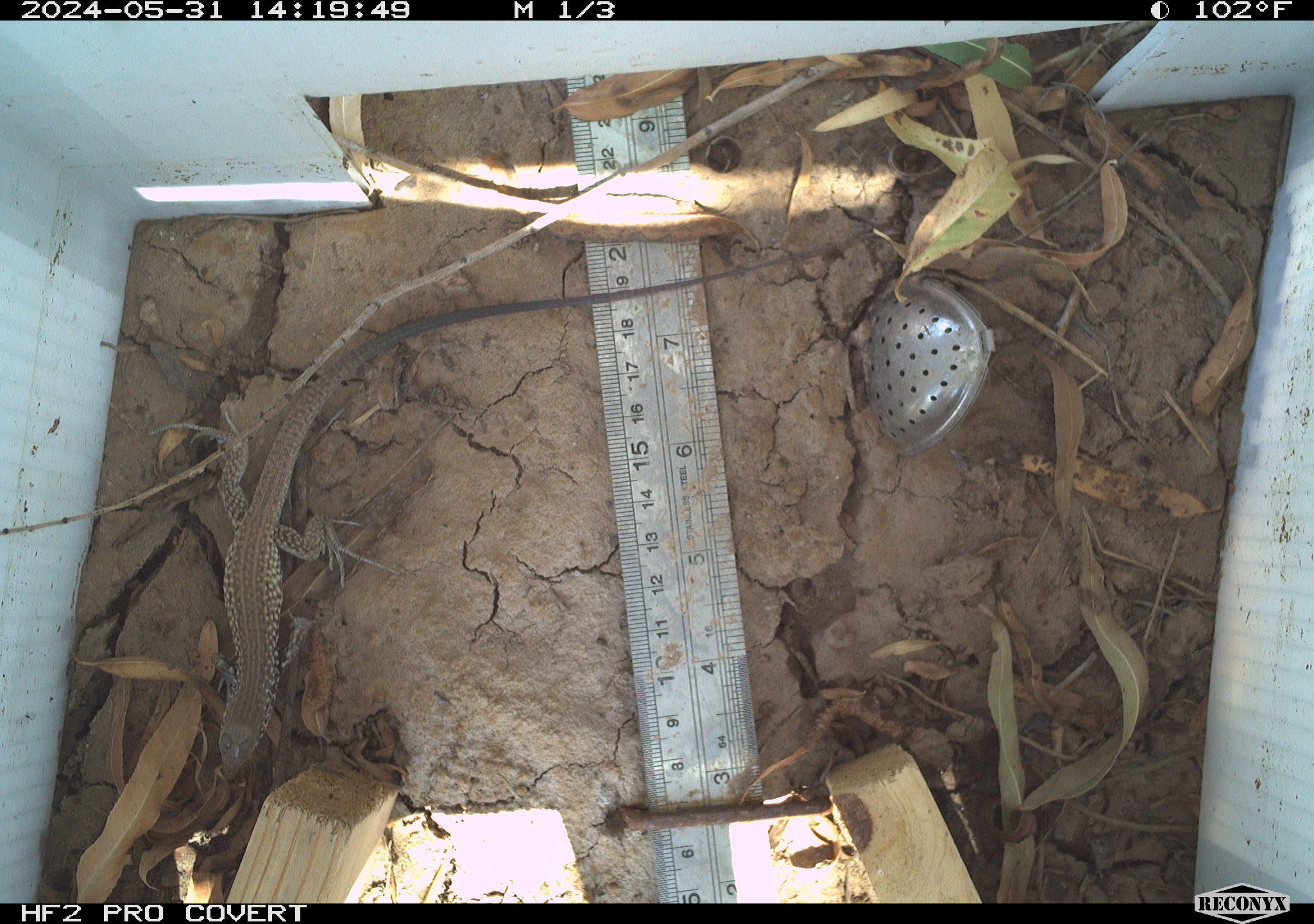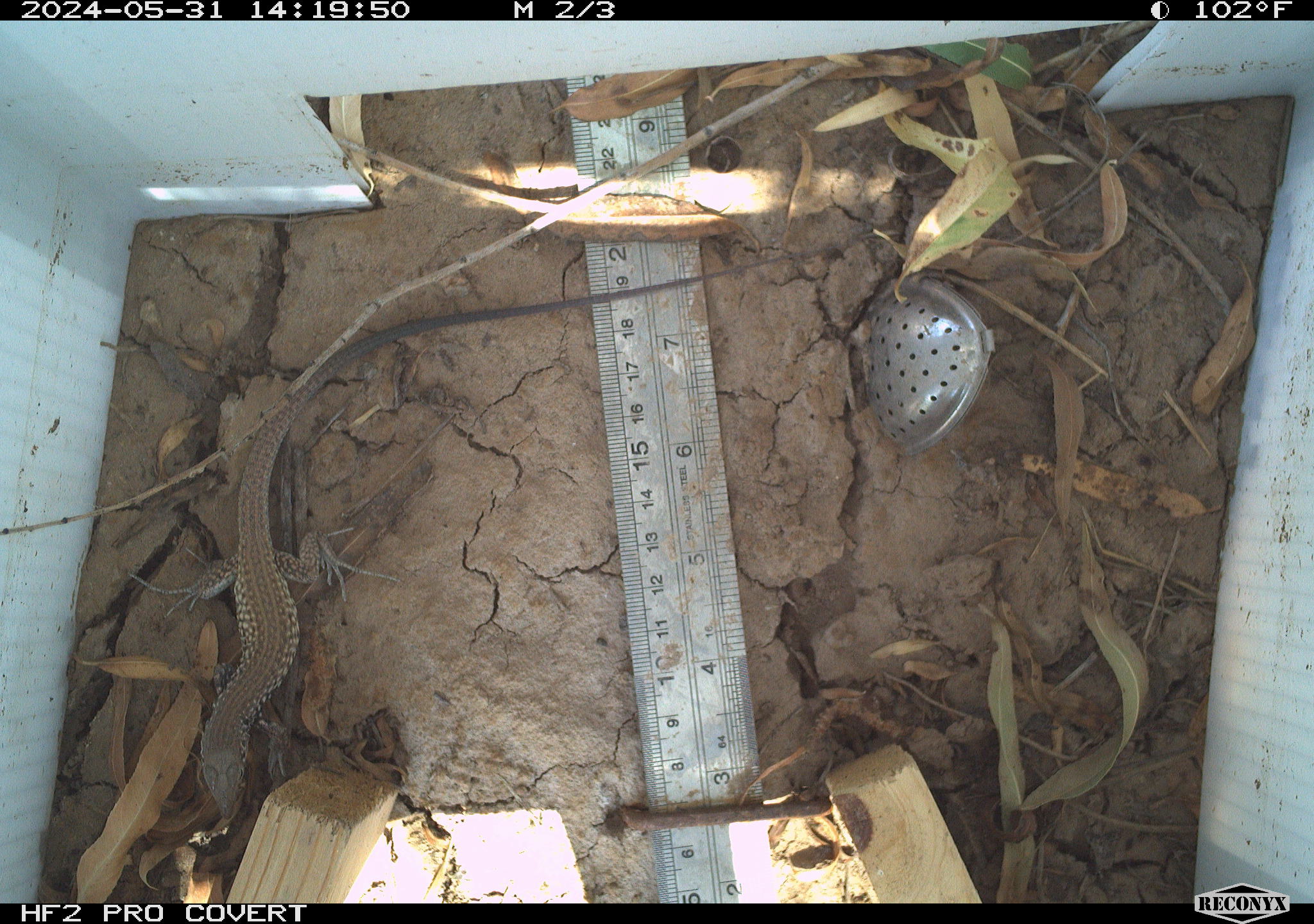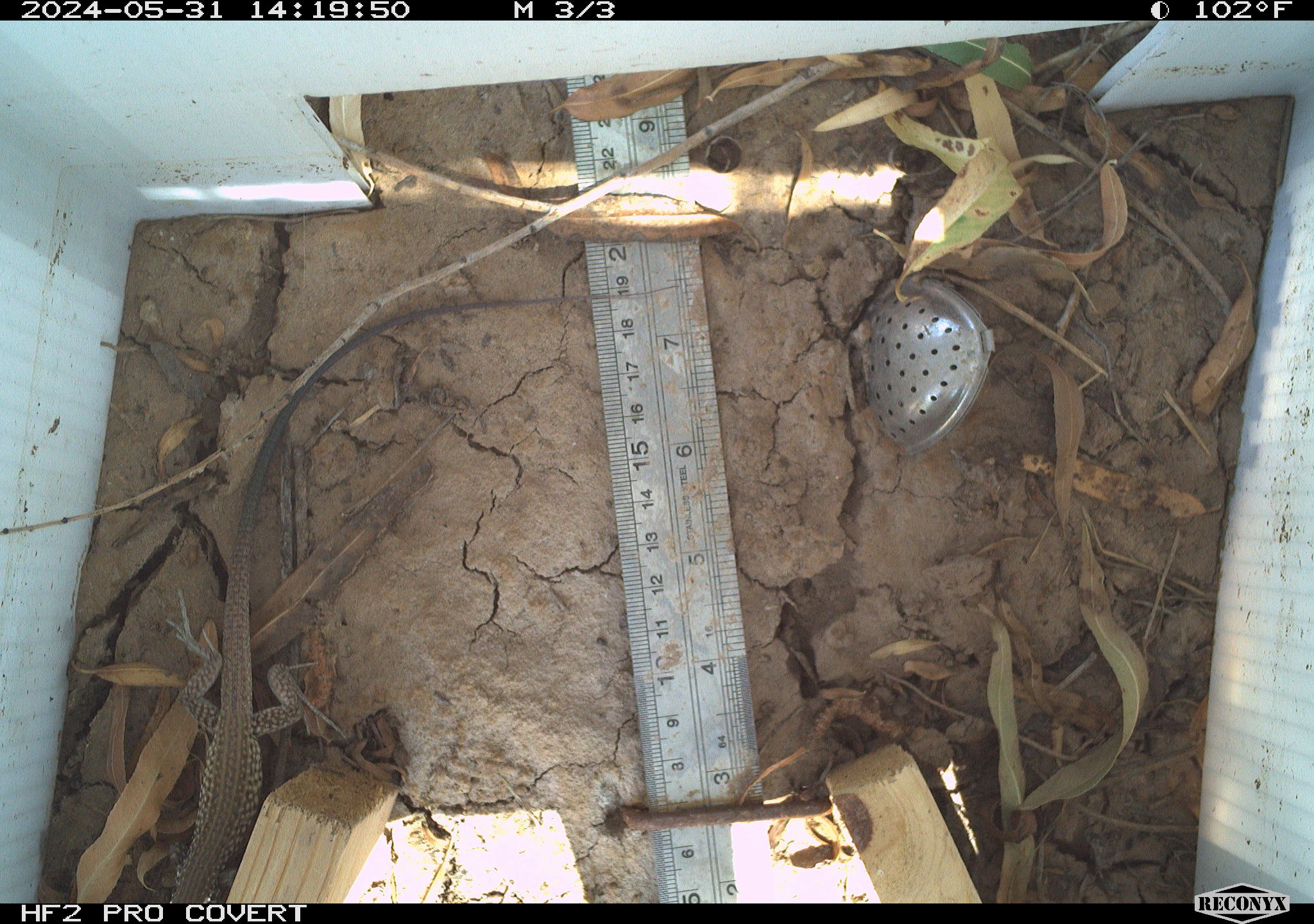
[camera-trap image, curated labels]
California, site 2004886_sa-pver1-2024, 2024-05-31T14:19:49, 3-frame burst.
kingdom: Animalia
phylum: Chordata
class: Reptilia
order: Squamata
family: Teiidae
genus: Aspidoscelis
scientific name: Aspidoscelis tigris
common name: western whiptail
Western whiptail (Aspidoscelis tigris).